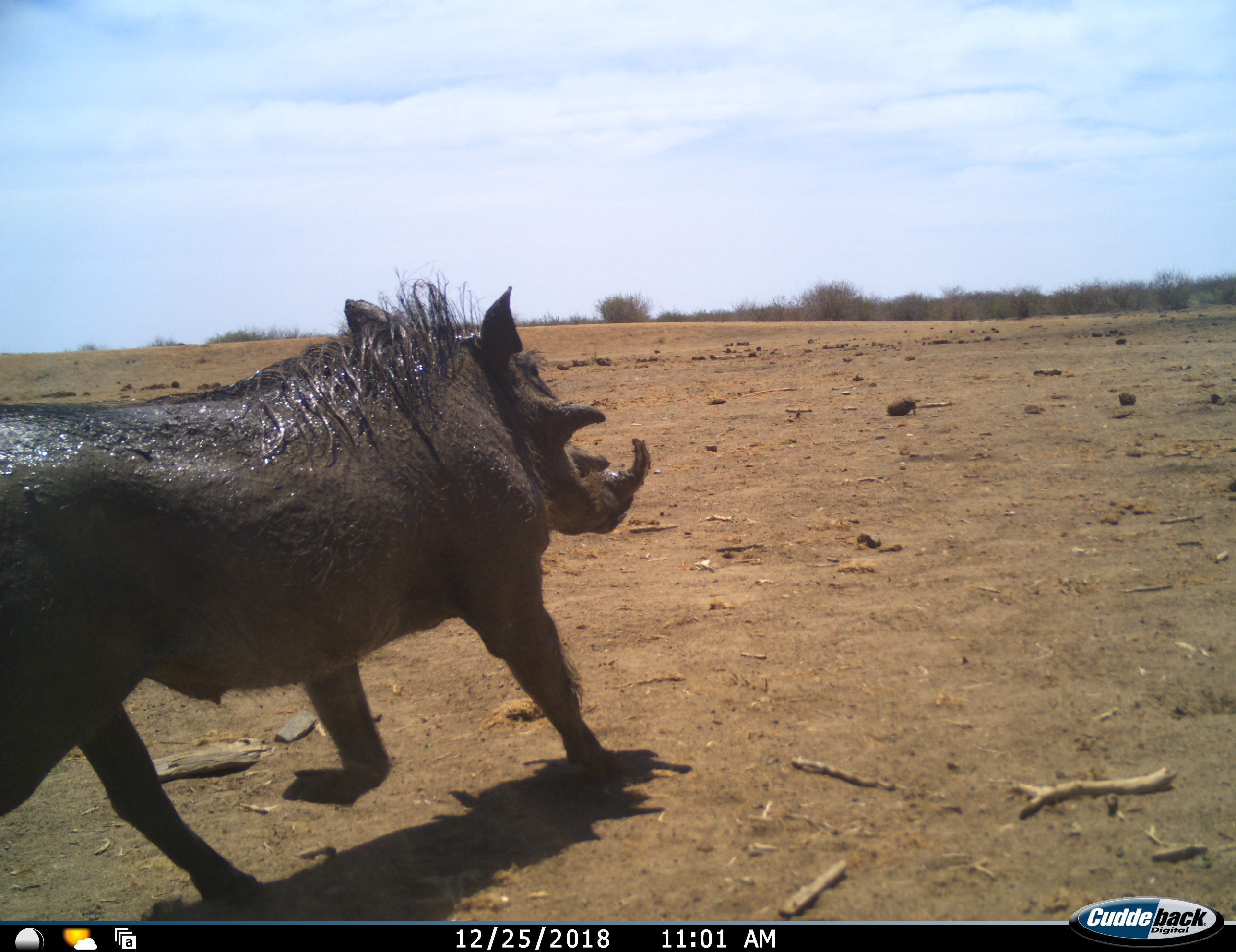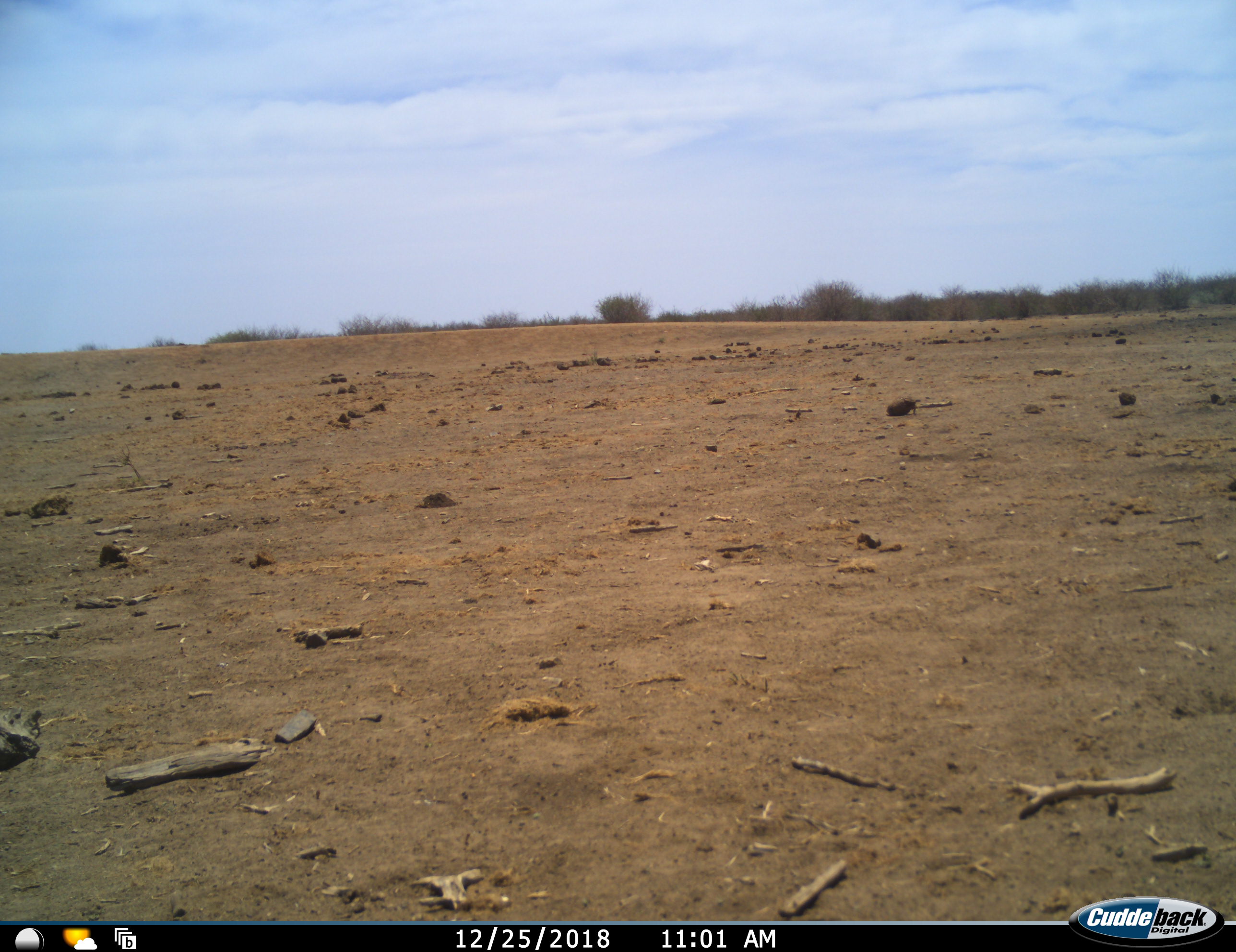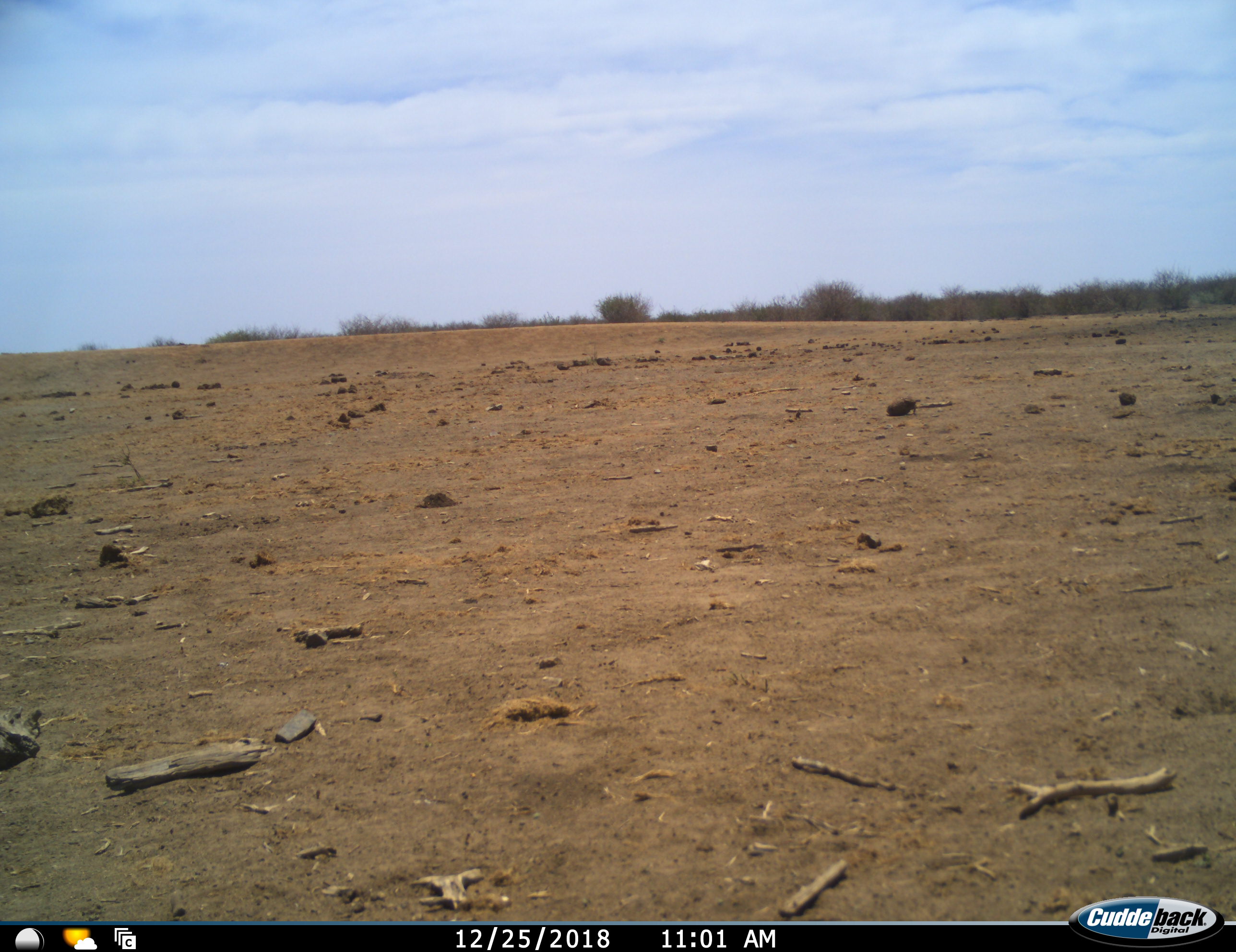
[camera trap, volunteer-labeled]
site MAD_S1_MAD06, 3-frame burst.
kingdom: Animalia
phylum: Chordata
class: Mammalia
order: Artiodactyla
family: Suidae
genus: Phacochoerus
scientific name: Phacochoerus africanus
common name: warthog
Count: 1.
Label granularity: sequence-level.